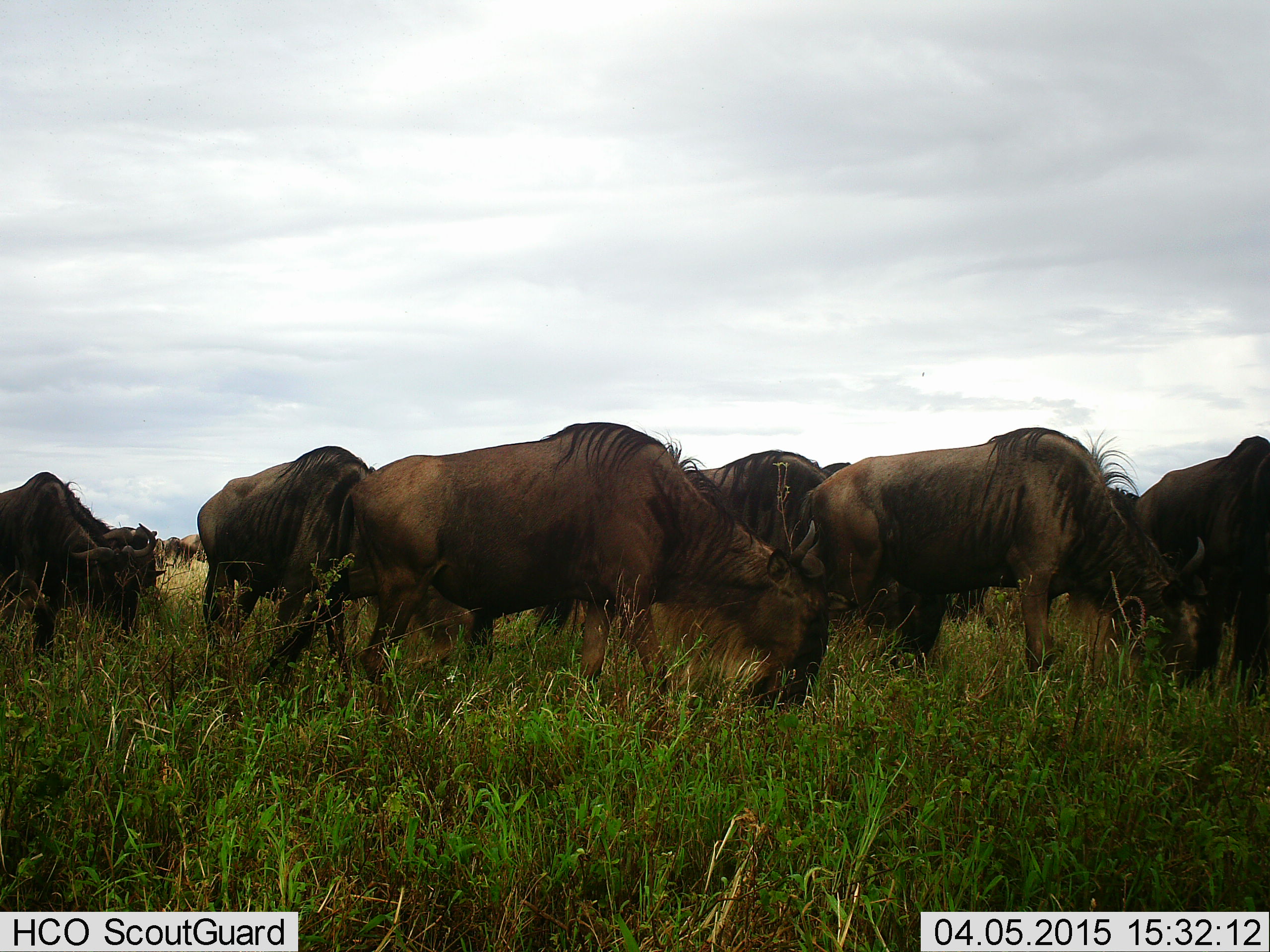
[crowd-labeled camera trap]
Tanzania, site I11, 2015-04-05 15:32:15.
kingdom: Animalia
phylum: Chordata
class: Mammalia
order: Artiodactyla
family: Bovidae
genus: Connochaetes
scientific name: Connochaetes taurinus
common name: blue wildebeest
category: wildebeest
Wildebeest (blue wildebeest) (Connochaetes taurinus), count 9. Behavior (volunteer vote fractions): standing 60%, resting 0%, moving 0%, interacting 0%. Young present (vote fraction): 0%. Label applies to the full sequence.